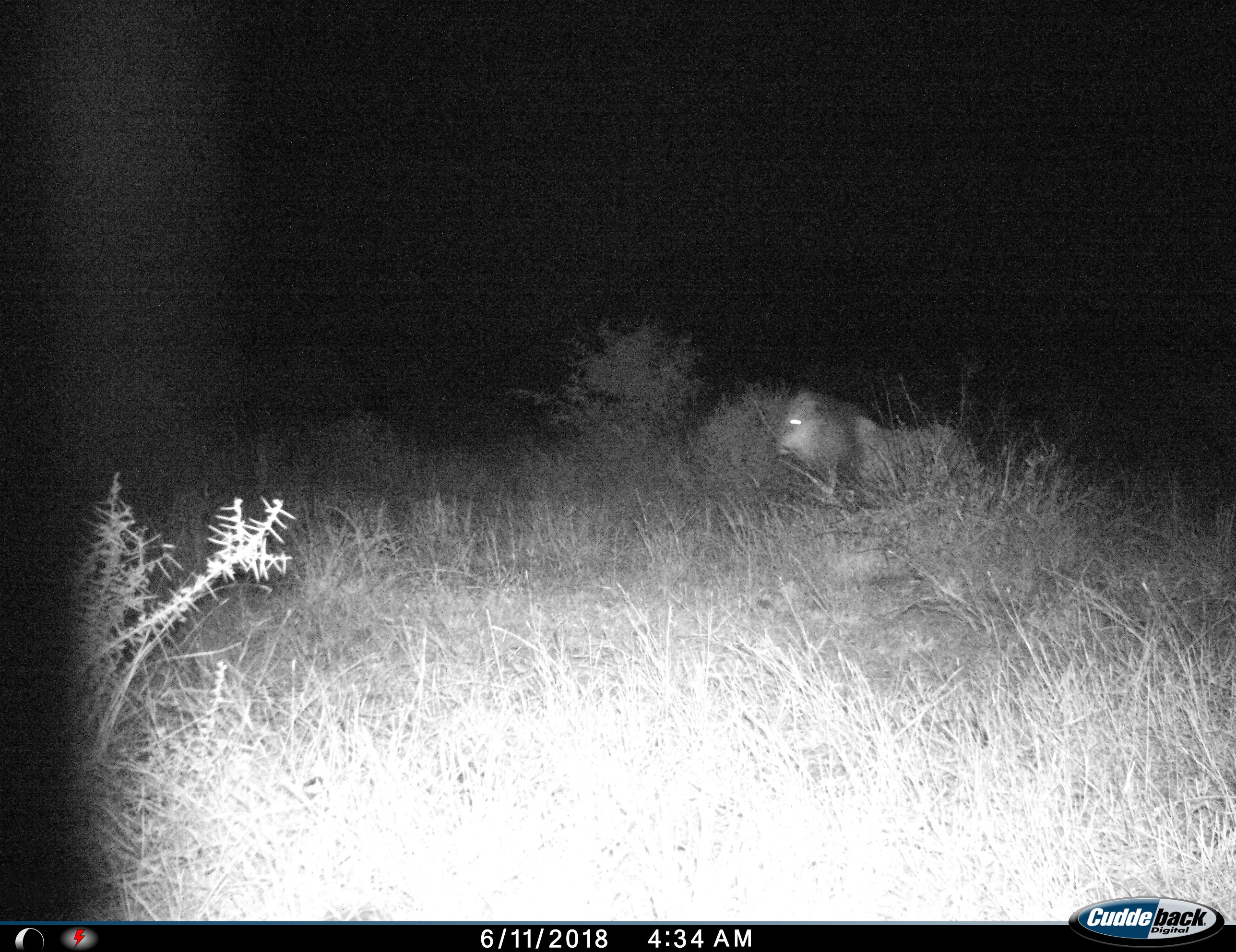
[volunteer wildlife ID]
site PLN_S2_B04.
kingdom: Animalia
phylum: Chordata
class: Mammalia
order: Carnivora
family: Felidae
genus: Panthera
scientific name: Panthera leo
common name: lion male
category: lionmale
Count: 1.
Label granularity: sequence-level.